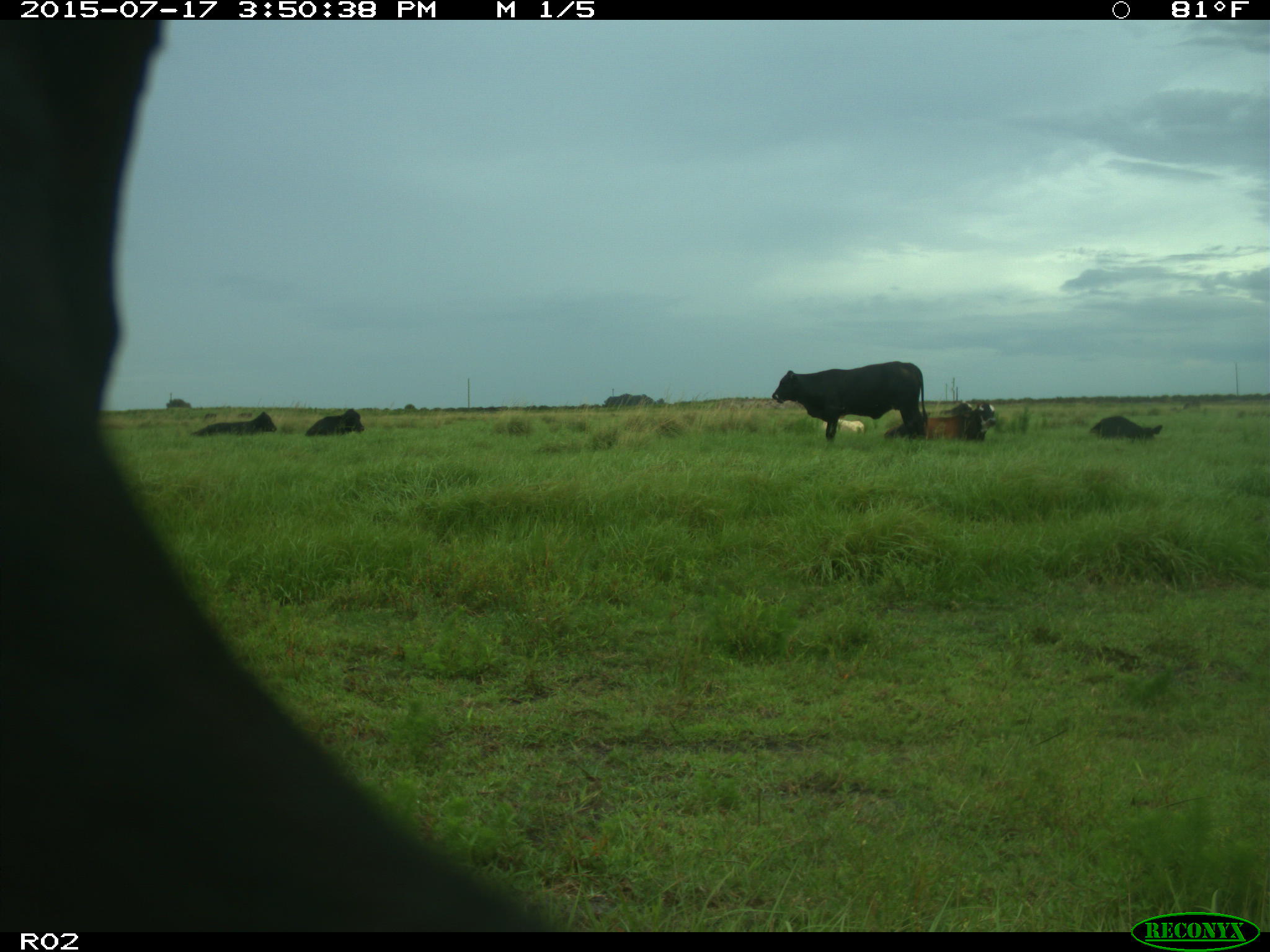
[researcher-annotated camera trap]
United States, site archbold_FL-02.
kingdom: Animalia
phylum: Chordata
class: Mammalia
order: Artiodactyla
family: Bovidae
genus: Bos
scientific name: Bos taurus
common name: domestic cow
Bos taurus (domestic cow).